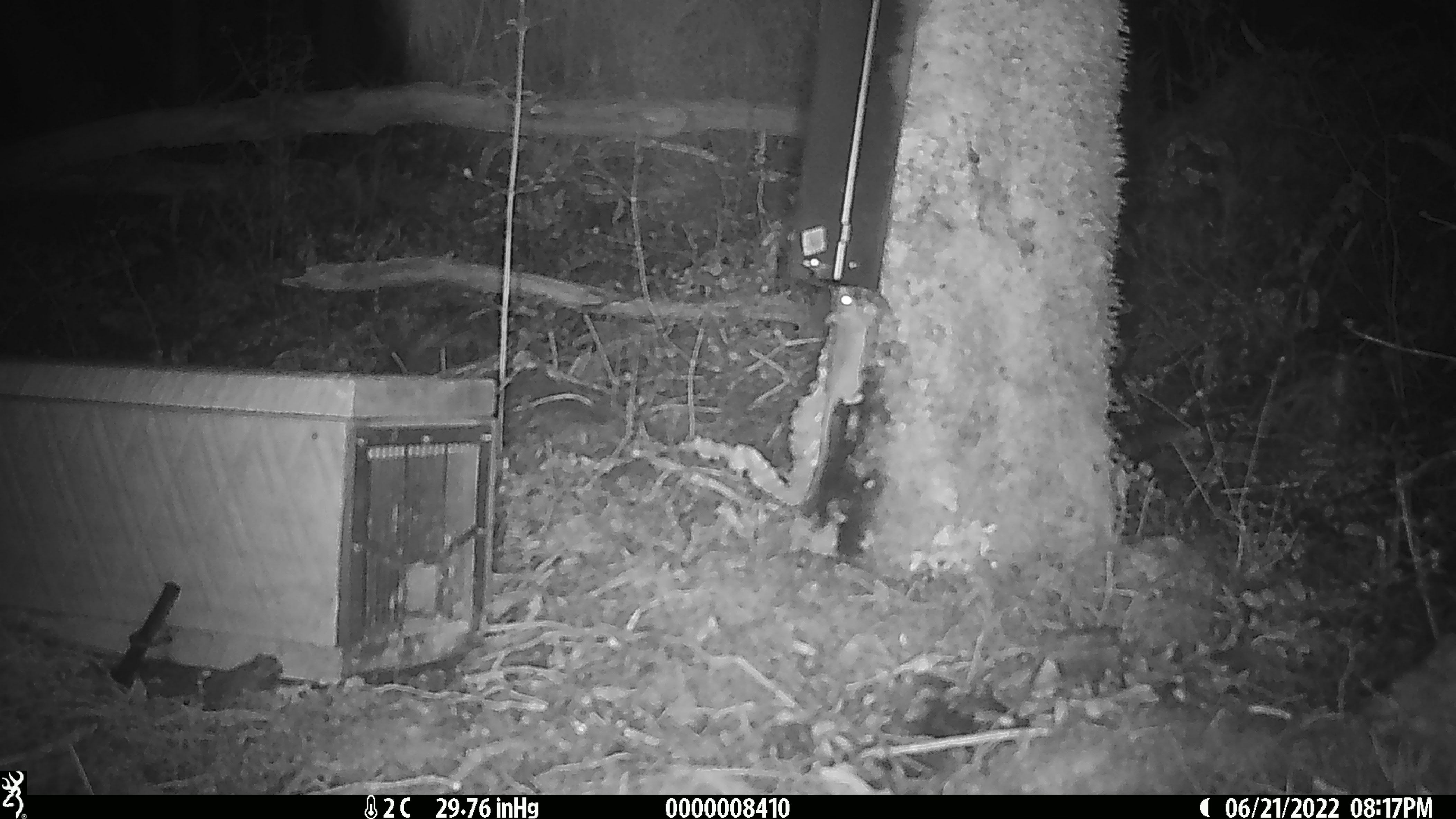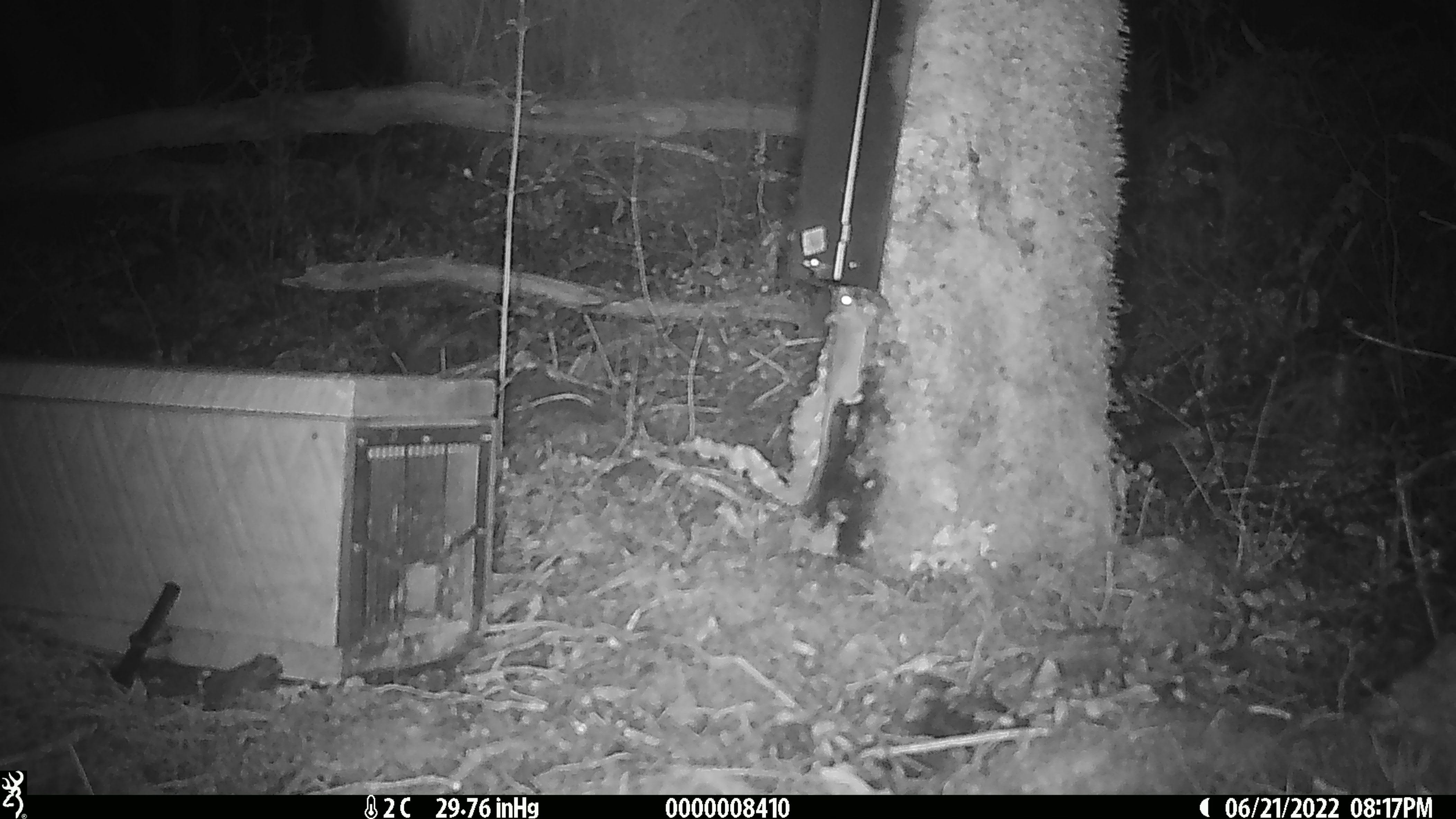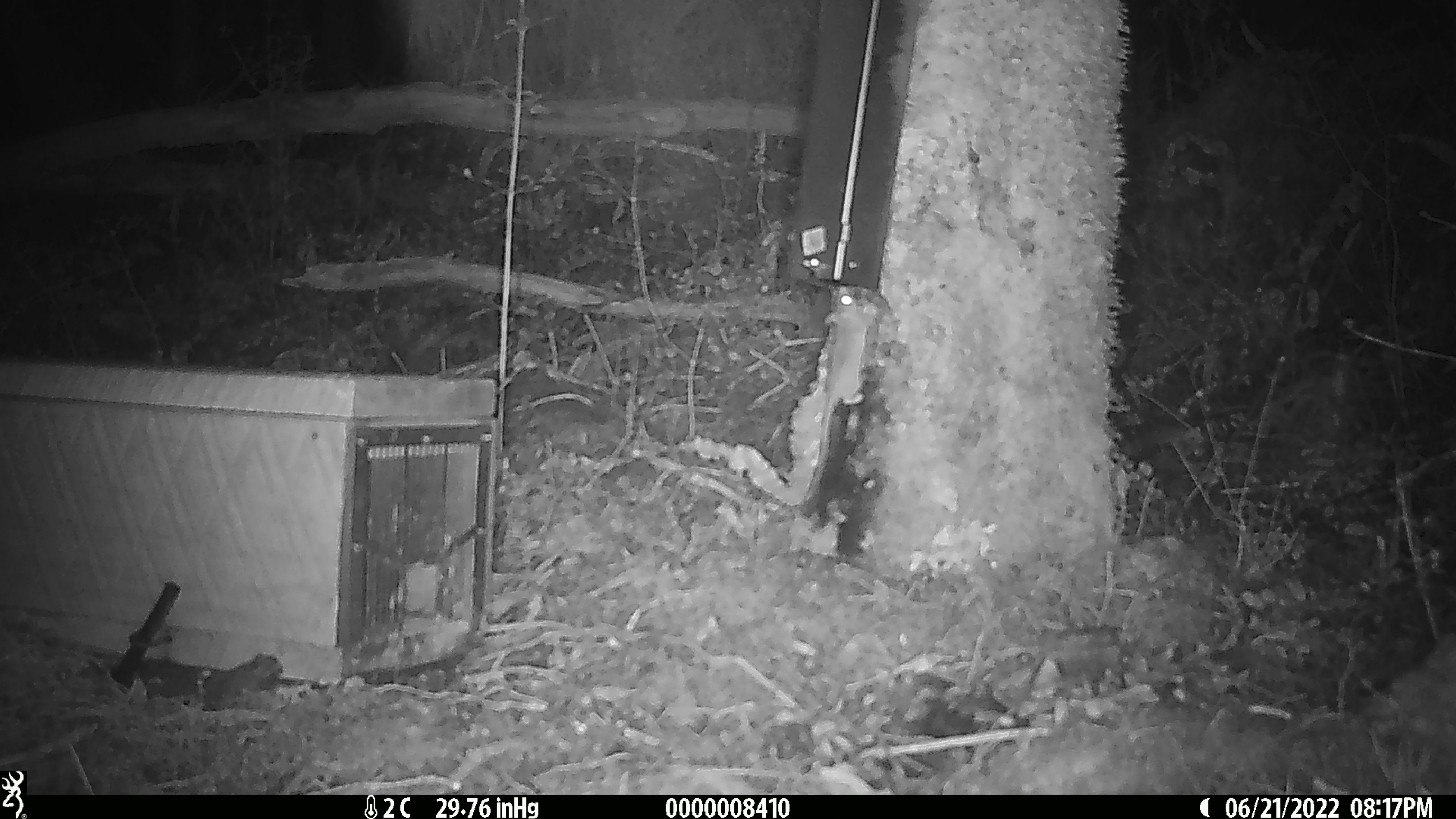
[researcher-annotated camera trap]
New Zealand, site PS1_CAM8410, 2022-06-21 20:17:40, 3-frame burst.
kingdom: Animalia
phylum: Chordata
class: Mammalia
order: Rodentia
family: Muridae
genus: Mus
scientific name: Mus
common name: mouse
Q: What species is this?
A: Mouse (Mus).